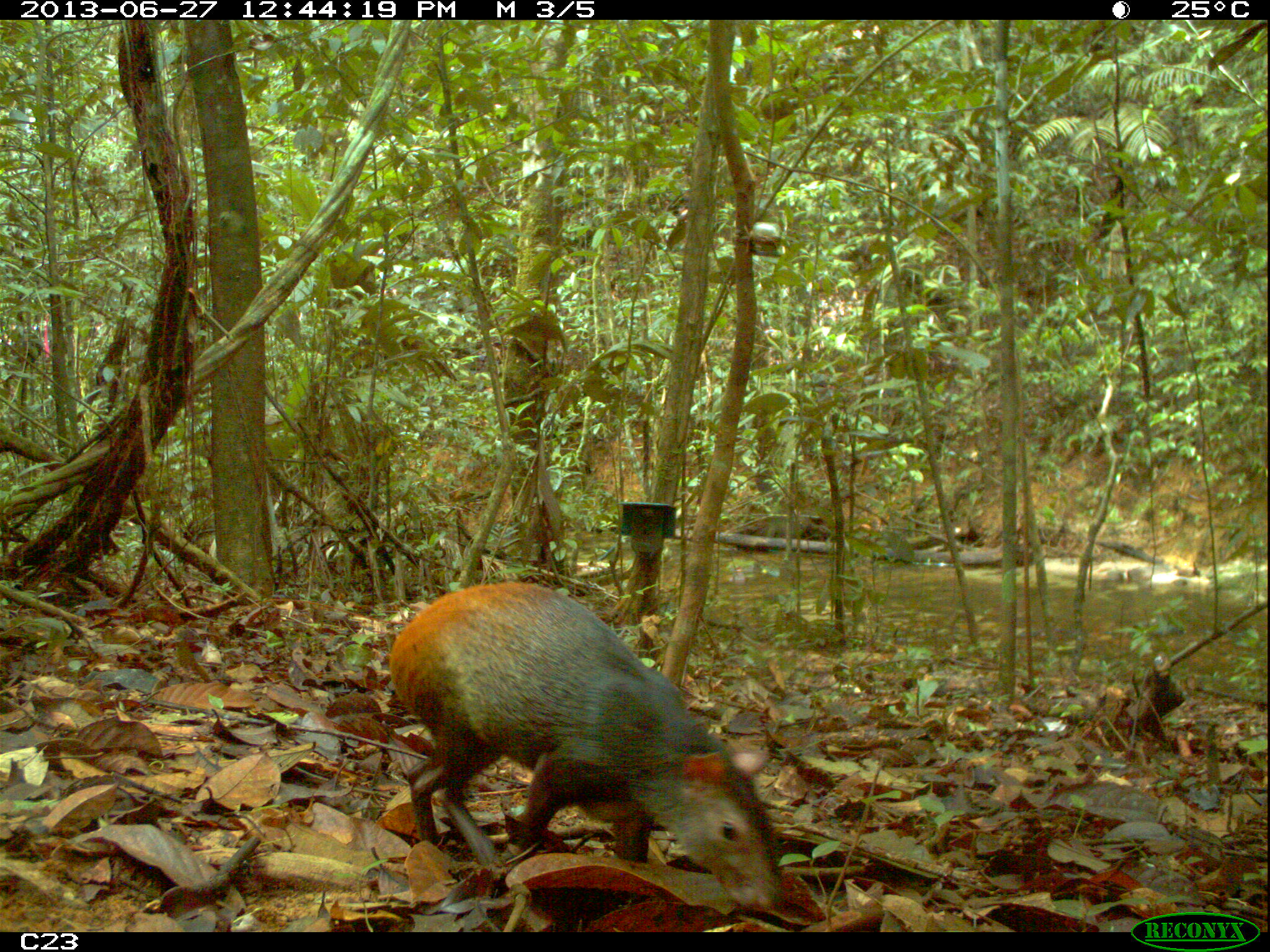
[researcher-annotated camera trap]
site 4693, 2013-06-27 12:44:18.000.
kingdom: Animalia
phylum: Chordata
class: Mammalia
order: Rodentia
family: Dasyproctidae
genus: Dasyprocta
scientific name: Dasyprocta leporina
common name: red-rumped agouti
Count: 1.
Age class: adult.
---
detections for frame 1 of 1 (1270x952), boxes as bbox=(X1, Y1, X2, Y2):
dasyprocta leporina: bbox=(383, 579, 786, 911)